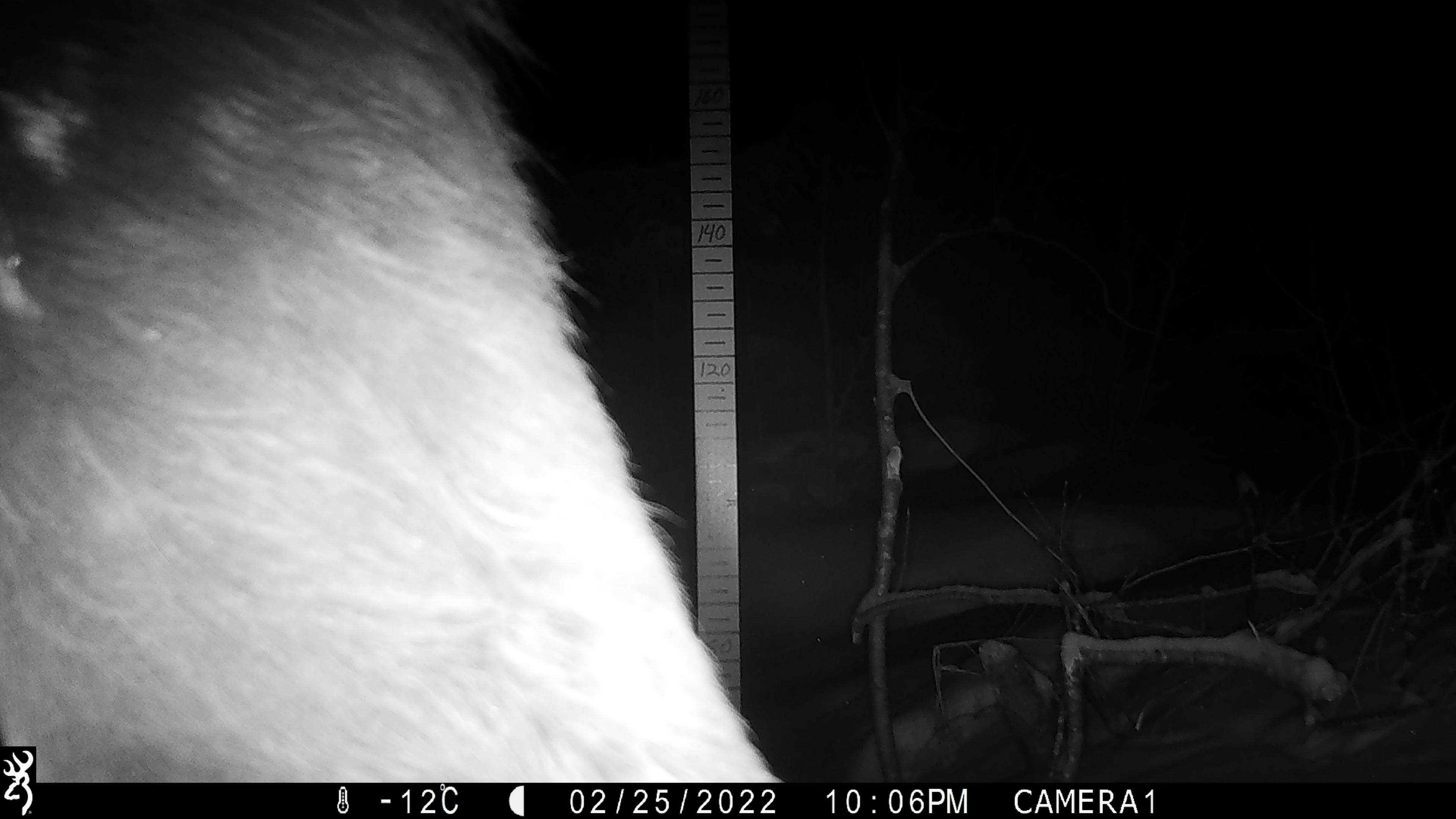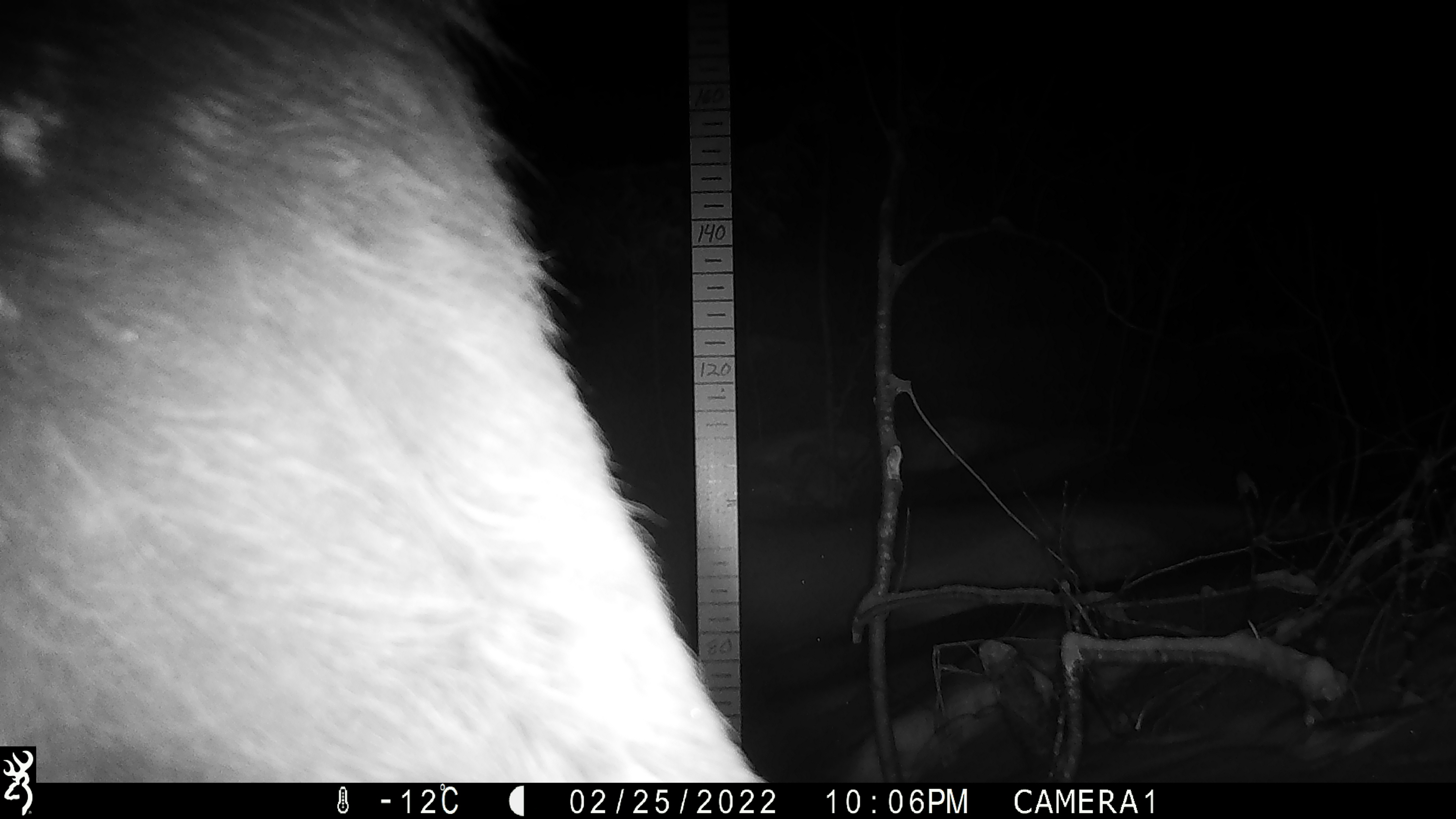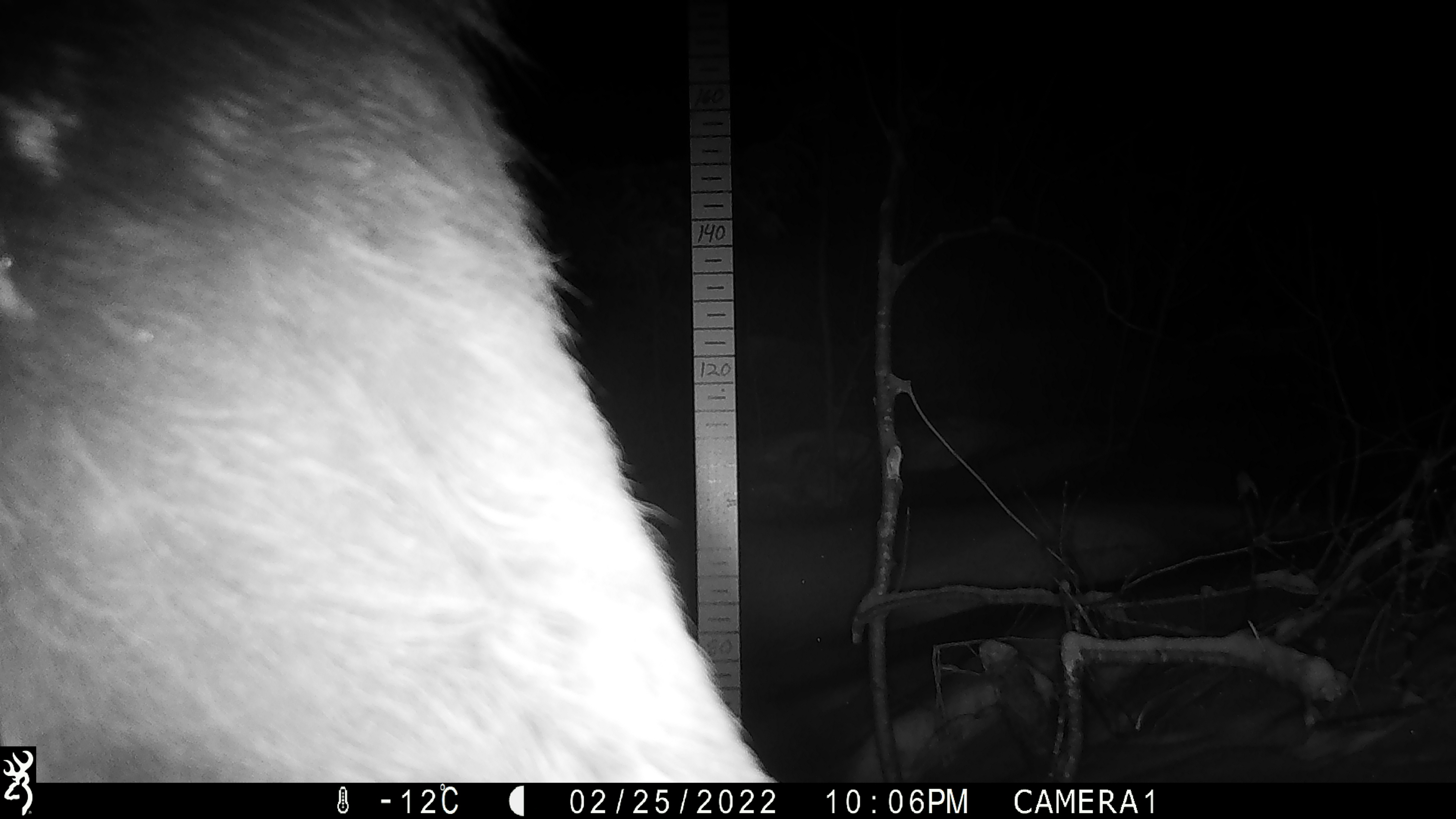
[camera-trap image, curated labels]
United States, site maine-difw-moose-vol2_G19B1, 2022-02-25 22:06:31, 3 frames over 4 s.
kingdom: Animalia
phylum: Chordata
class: Mammalia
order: Artiodactyla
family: Cervidae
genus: Alces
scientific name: Alces alces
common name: moose